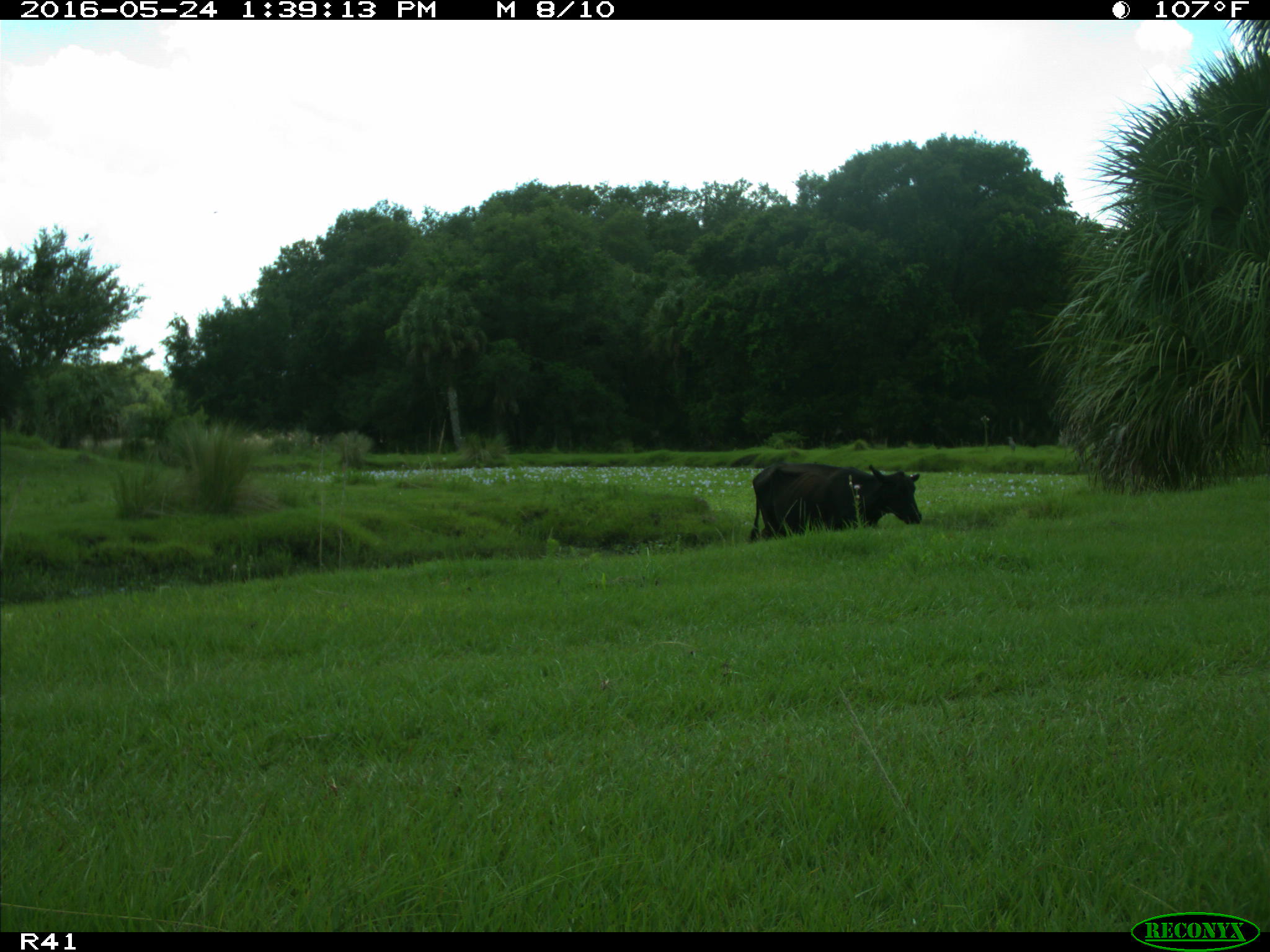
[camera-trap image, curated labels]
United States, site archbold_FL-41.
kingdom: Animalia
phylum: Chordata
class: Mammalia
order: Artiodactyla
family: Bovidae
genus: Bos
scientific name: Bos taurus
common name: domestic cow